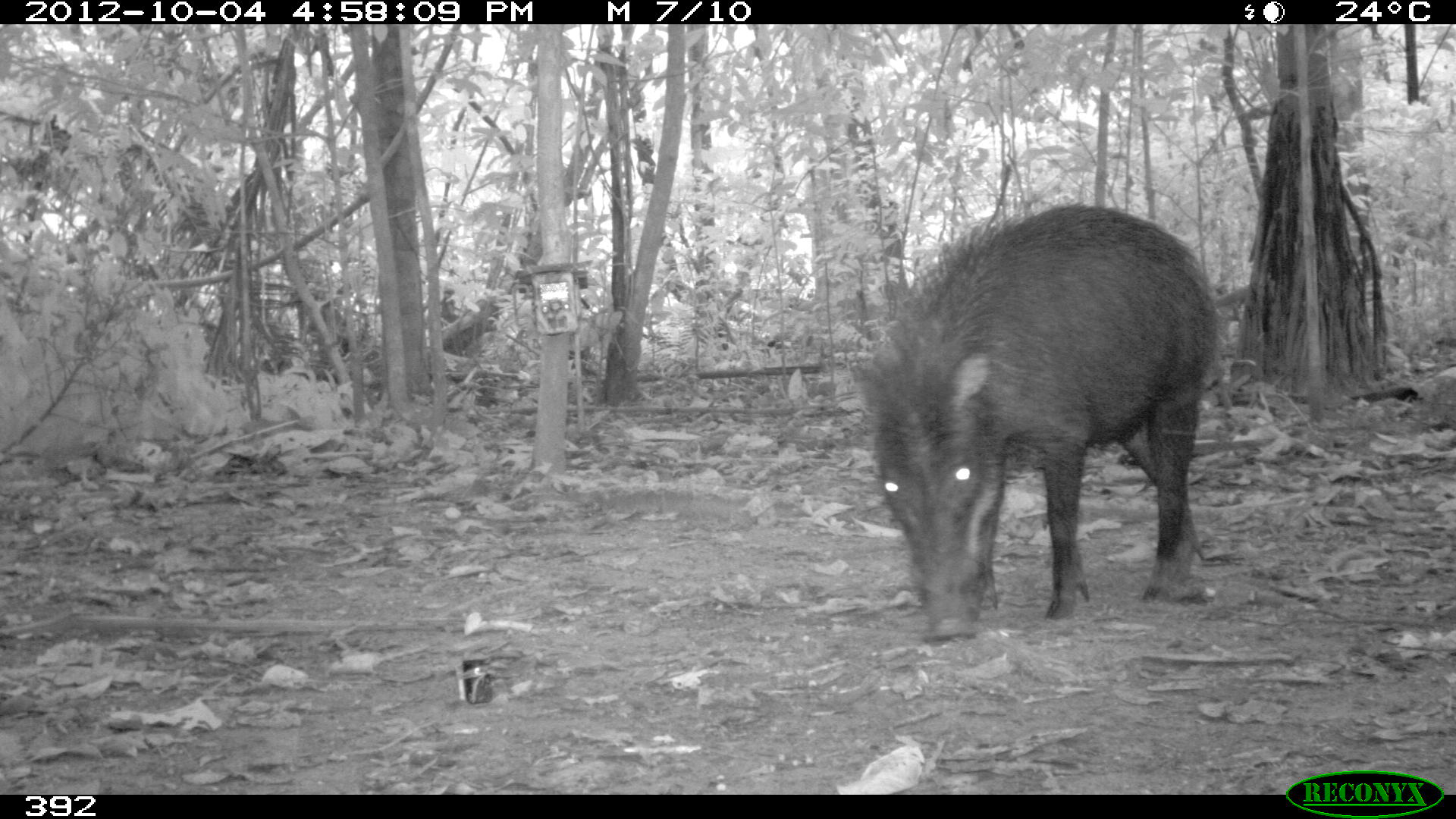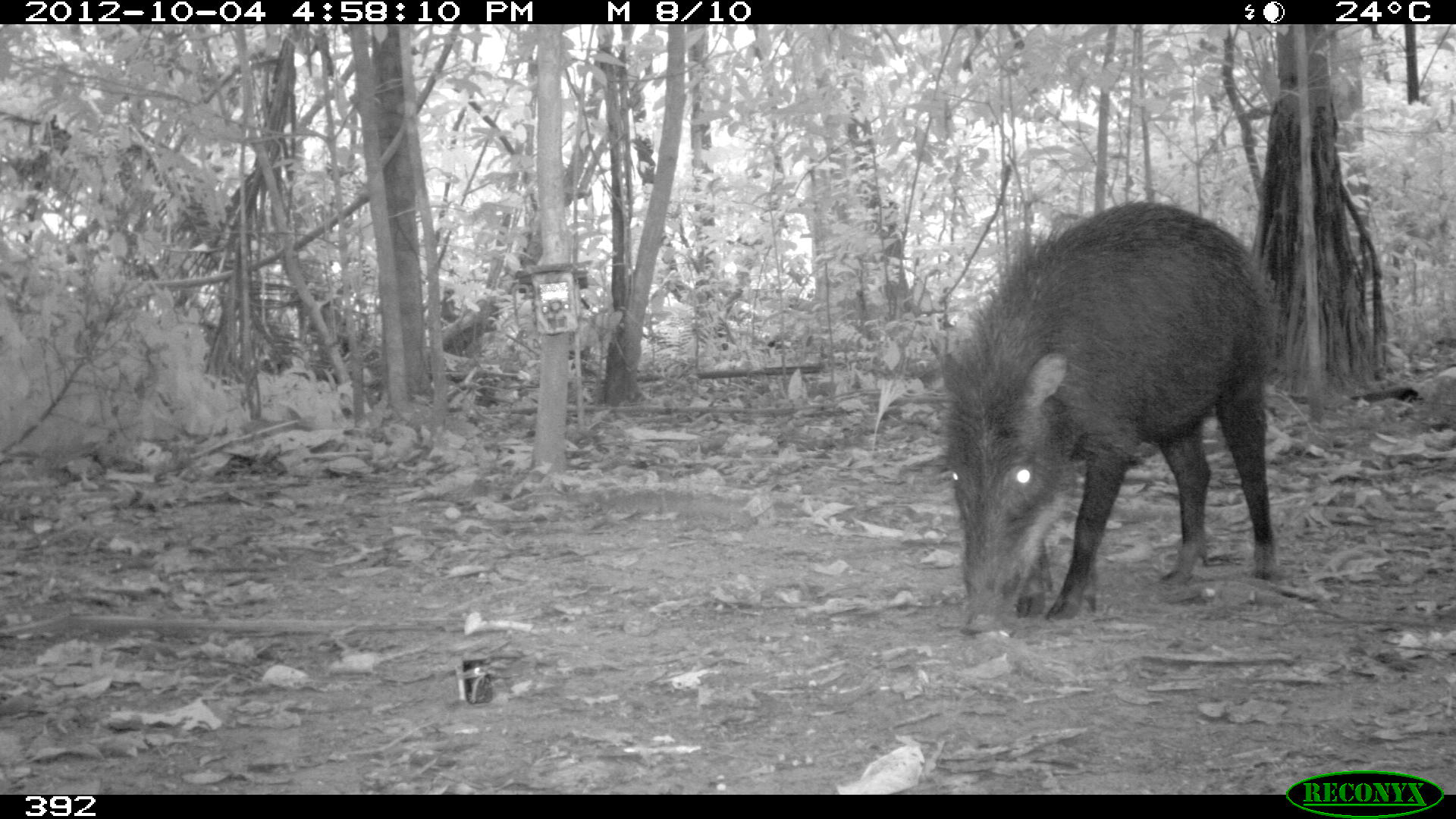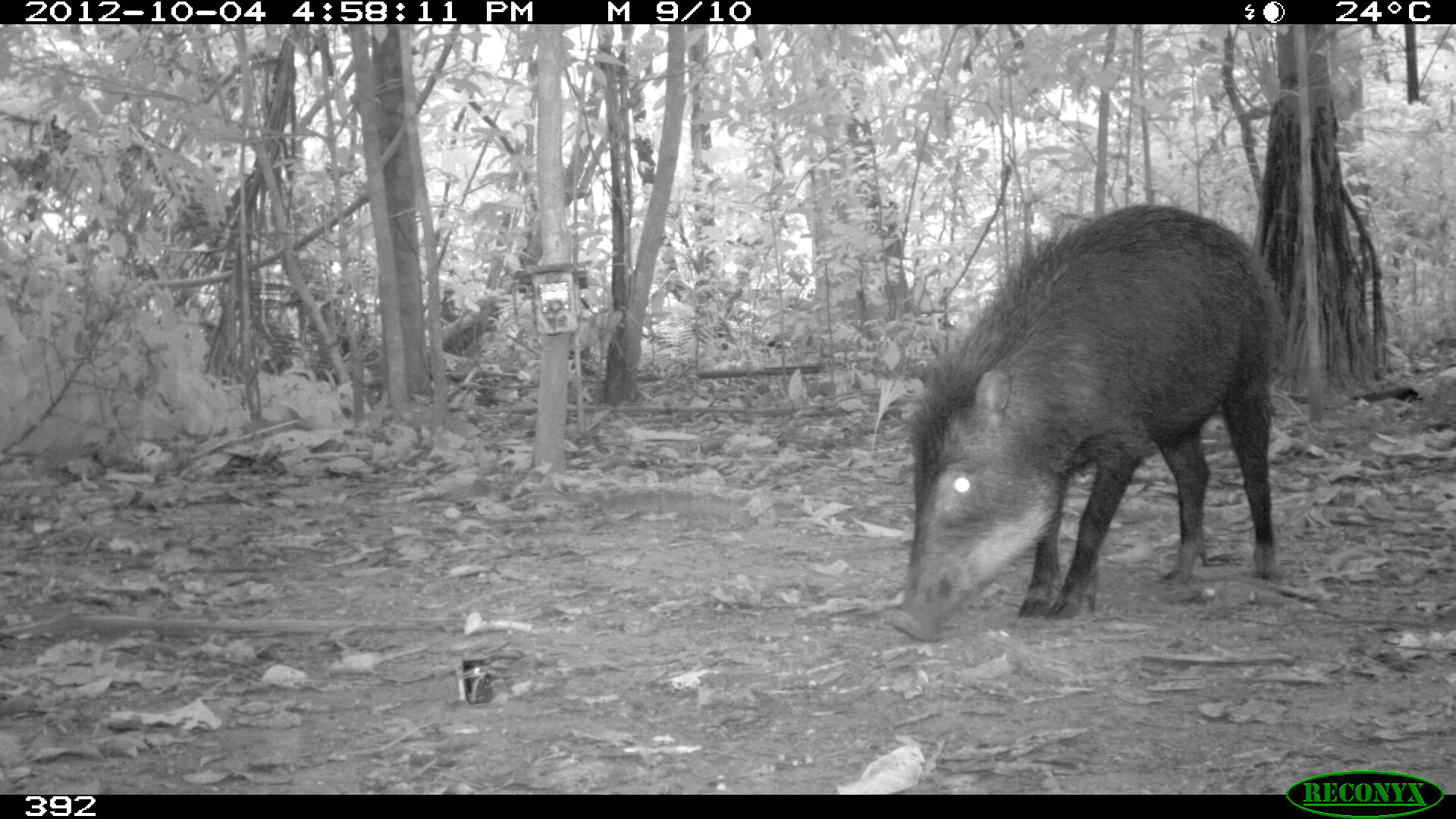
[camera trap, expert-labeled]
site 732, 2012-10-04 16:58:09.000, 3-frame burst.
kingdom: Animalia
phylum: Chordata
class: Mammalia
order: Artiodactyla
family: Tayassuidae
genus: Tayassu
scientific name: Tayassu pecari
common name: white-lipped peccary